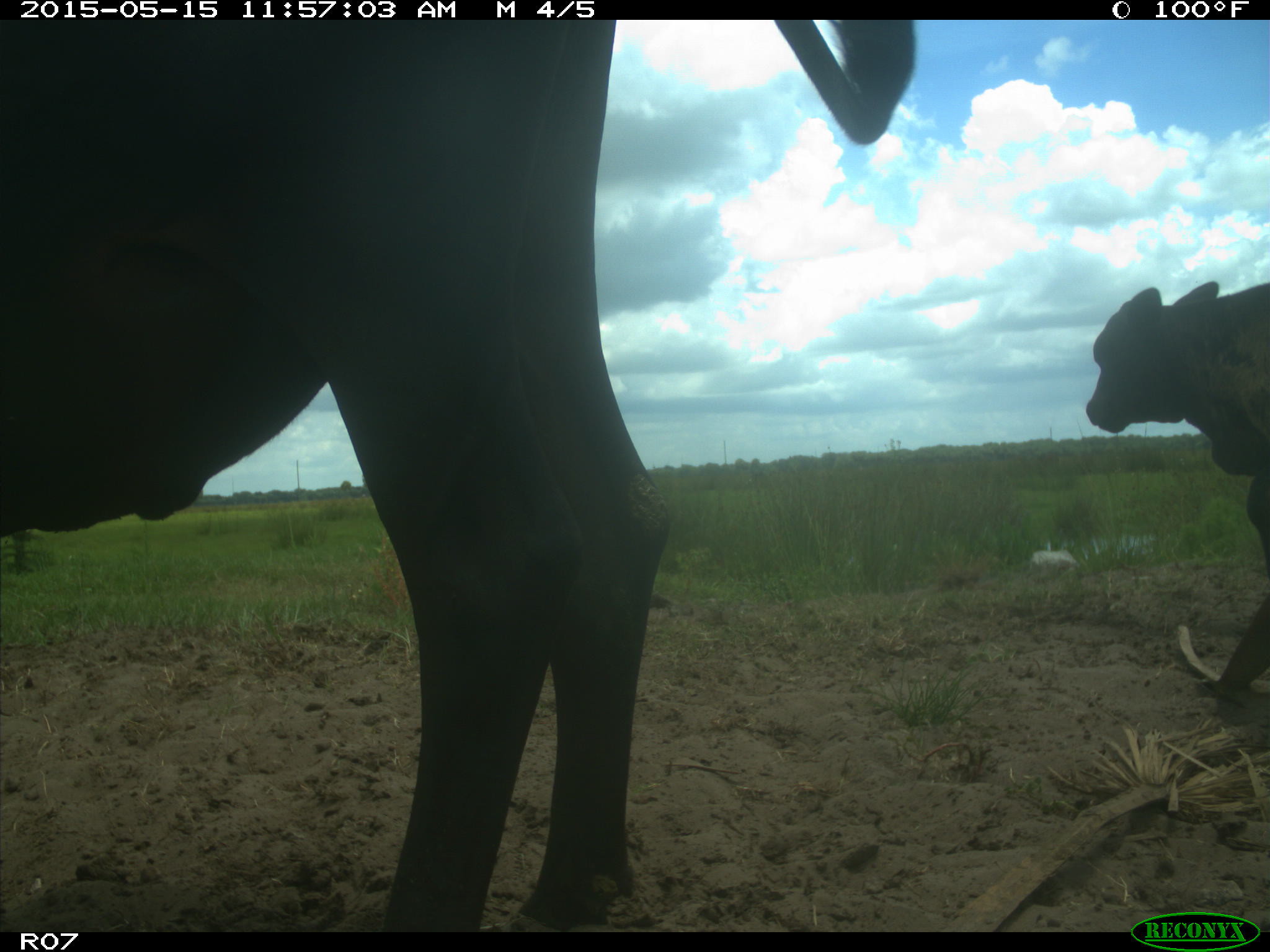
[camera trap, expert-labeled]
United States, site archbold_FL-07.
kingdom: Animalia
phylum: Chordata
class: Mammalia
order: Artiodactyla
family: Bovidae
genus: Bos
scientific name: Bos taurus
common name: domestic cow